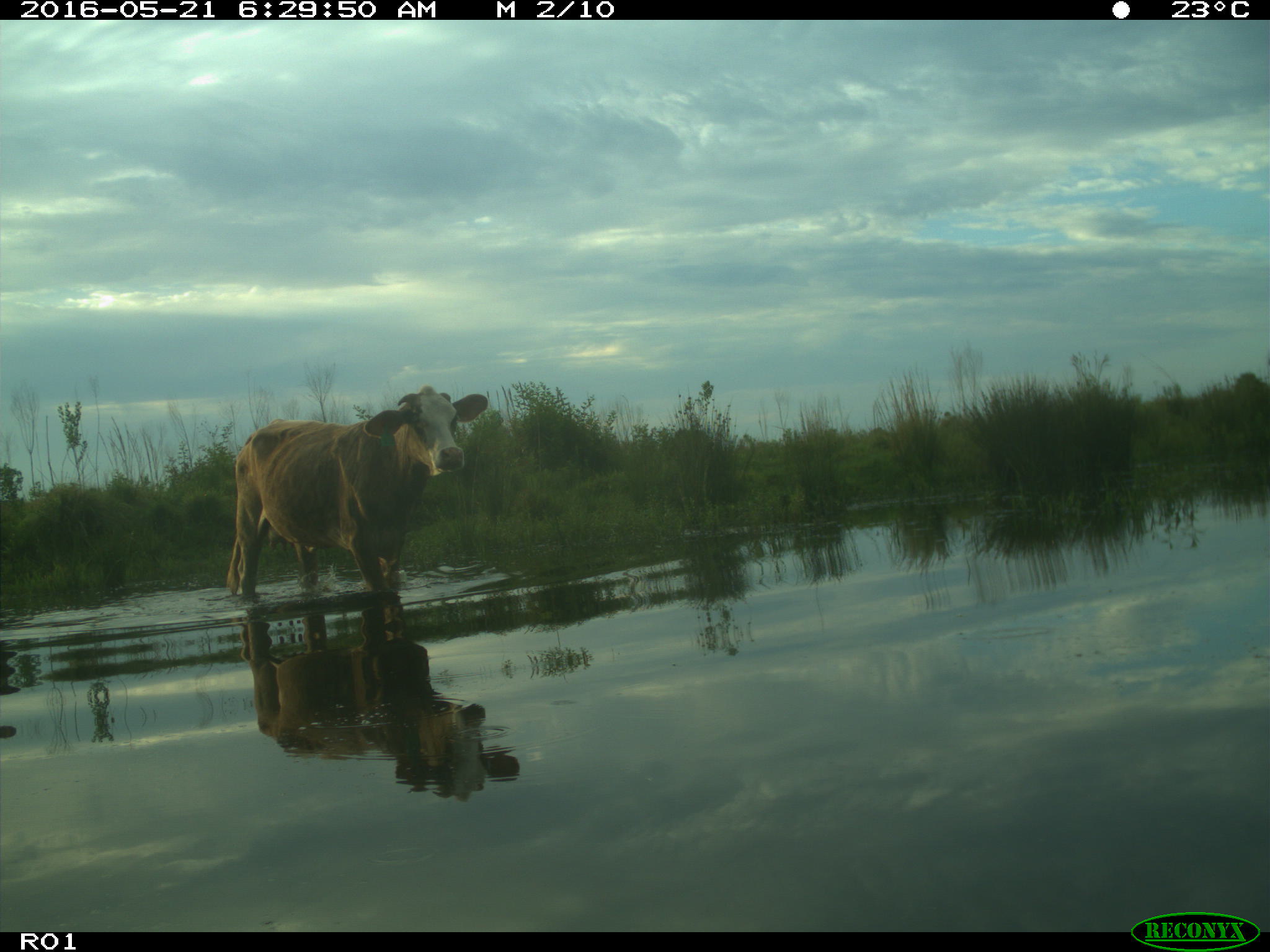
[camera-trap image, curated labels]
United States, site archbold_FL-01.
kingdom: Animalia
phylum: Chordata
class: Mammalia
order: Artiodactyla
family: Bovidae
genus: Bos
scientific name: Bos taurus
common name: domestic cow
Bos taurus (domestic cow).